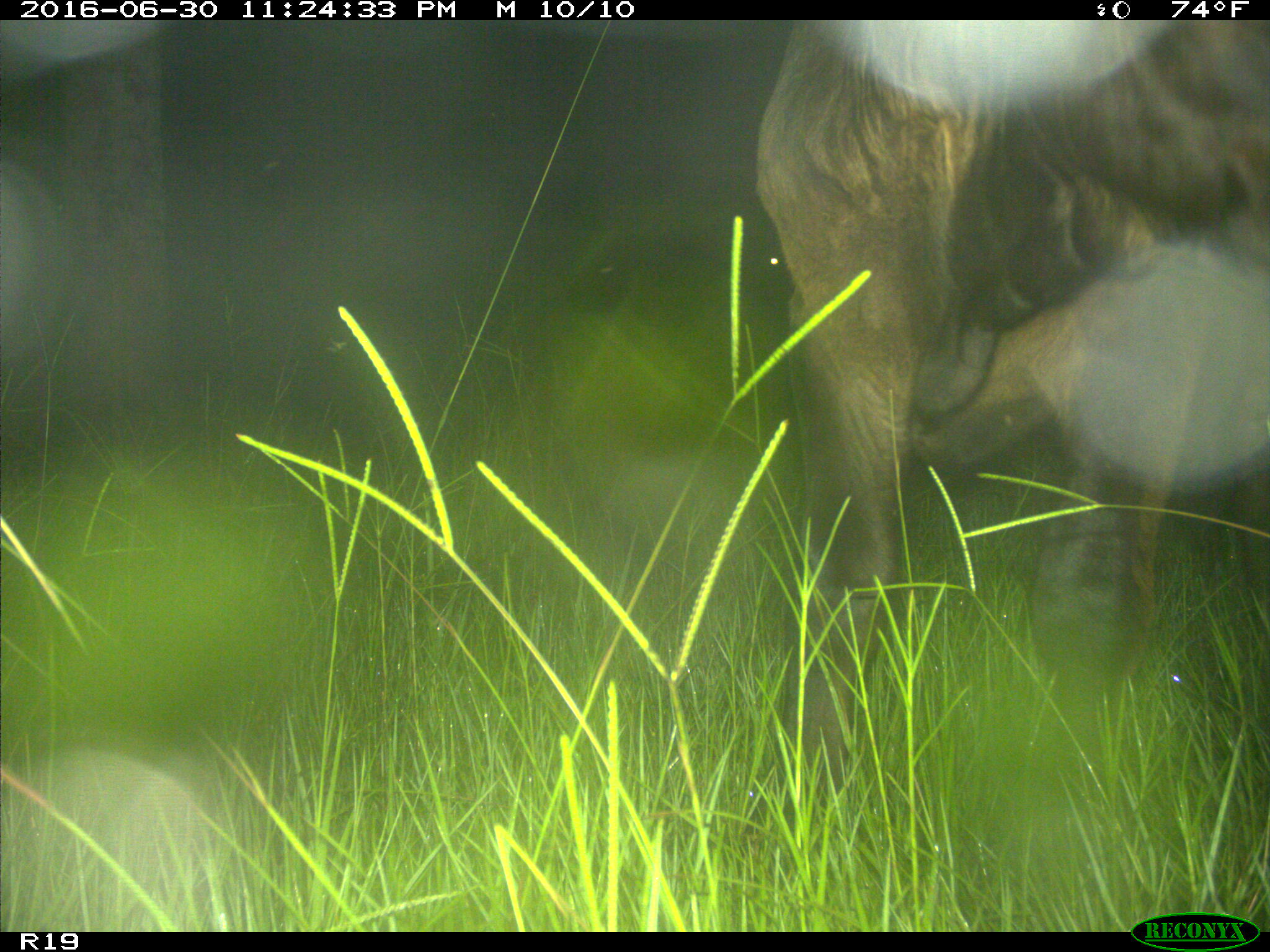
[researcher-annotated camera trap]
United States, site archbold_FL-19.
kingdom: Animalia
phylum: Chordata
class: Mammalia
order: Artiodactyla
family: Bovidae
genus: Bos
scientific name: Bos taurus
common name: domestic cow